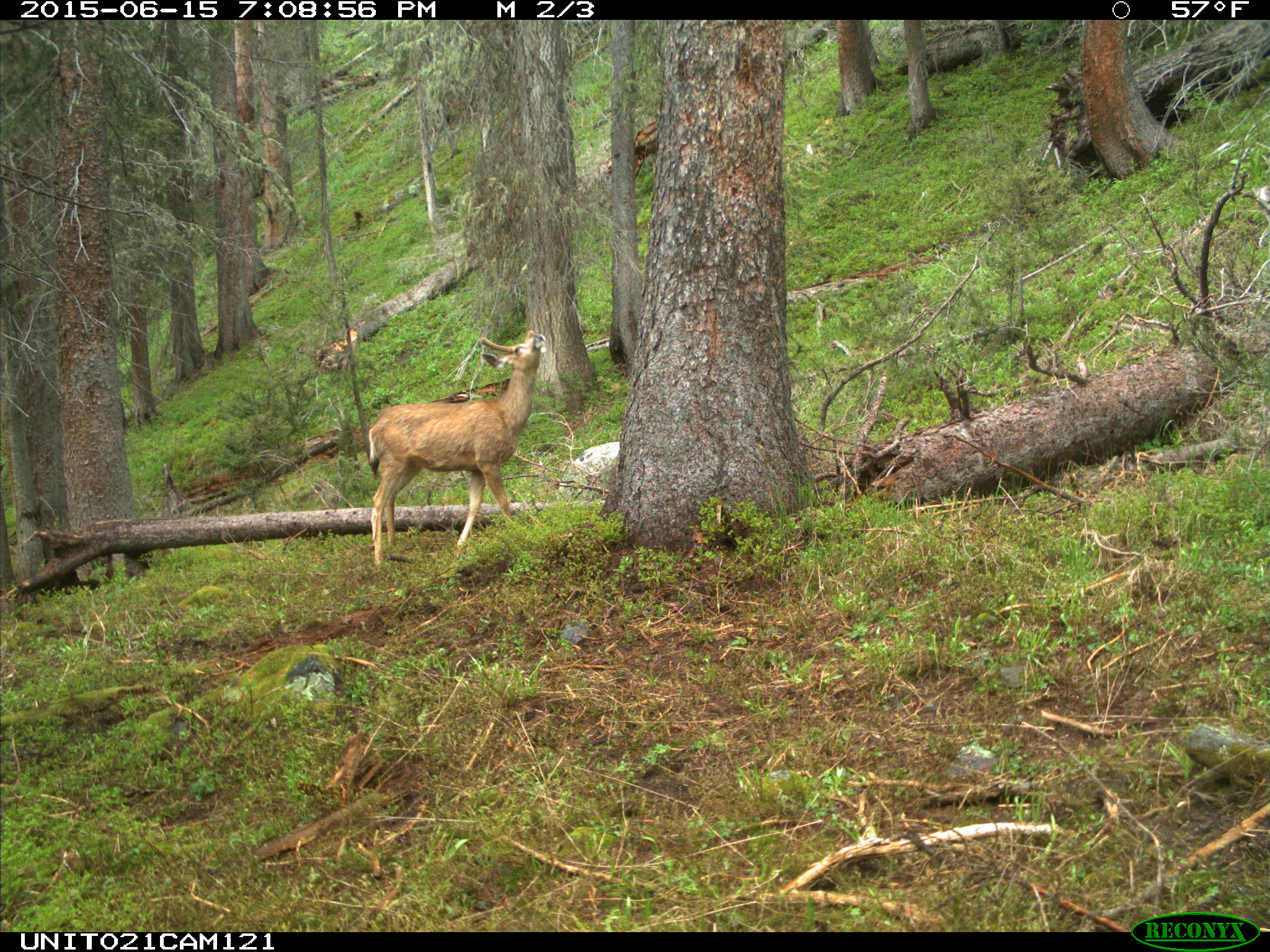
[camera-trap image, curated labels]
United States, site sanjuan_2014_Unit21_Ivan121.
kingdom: Animalia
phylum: Chordata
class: Mammalia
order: Artiodactyla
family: Cervidae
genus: Odocoileus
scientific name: Odocoileus hemionus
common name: mule deer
Odocoileus hemionus (mule deer).